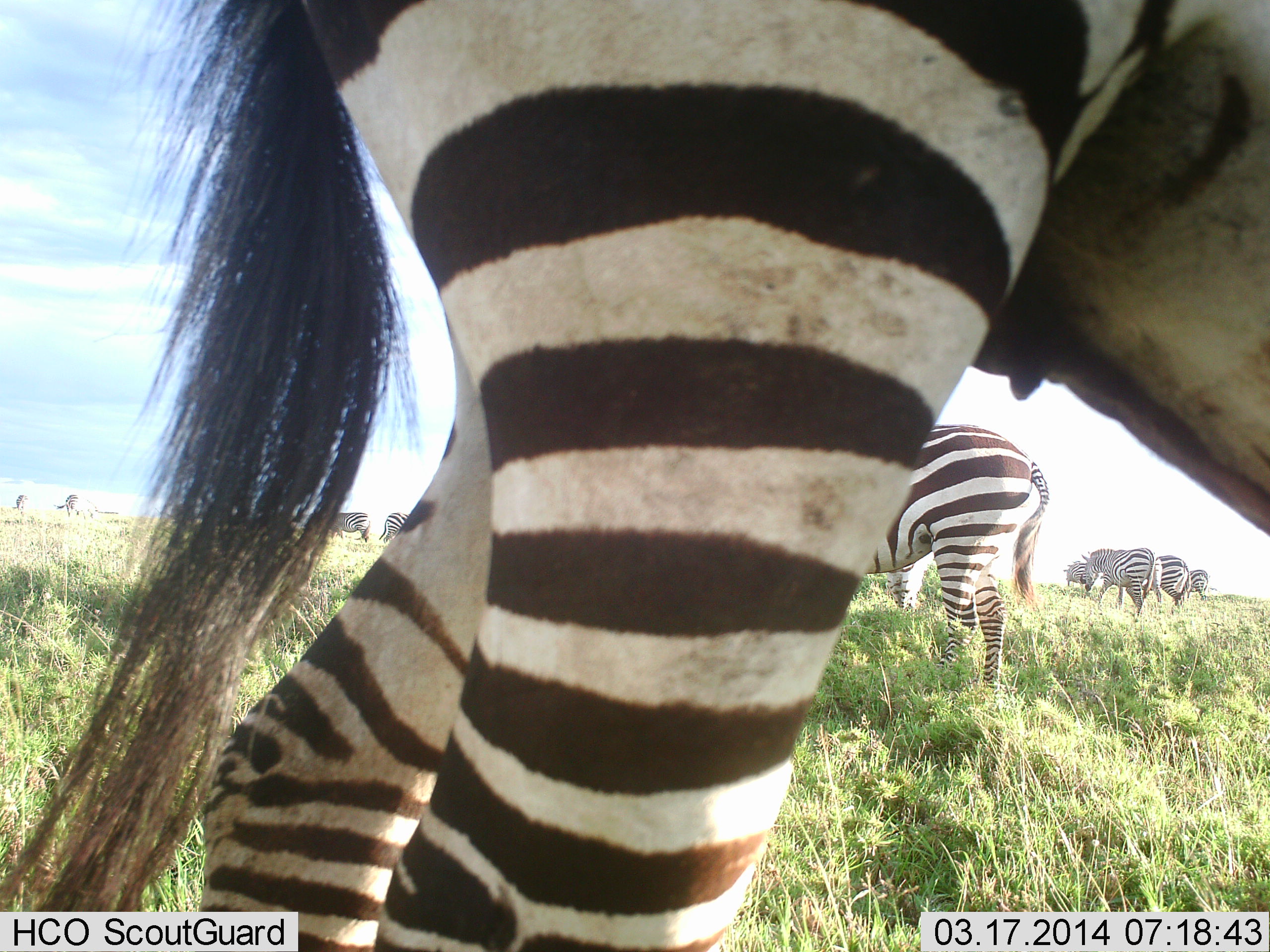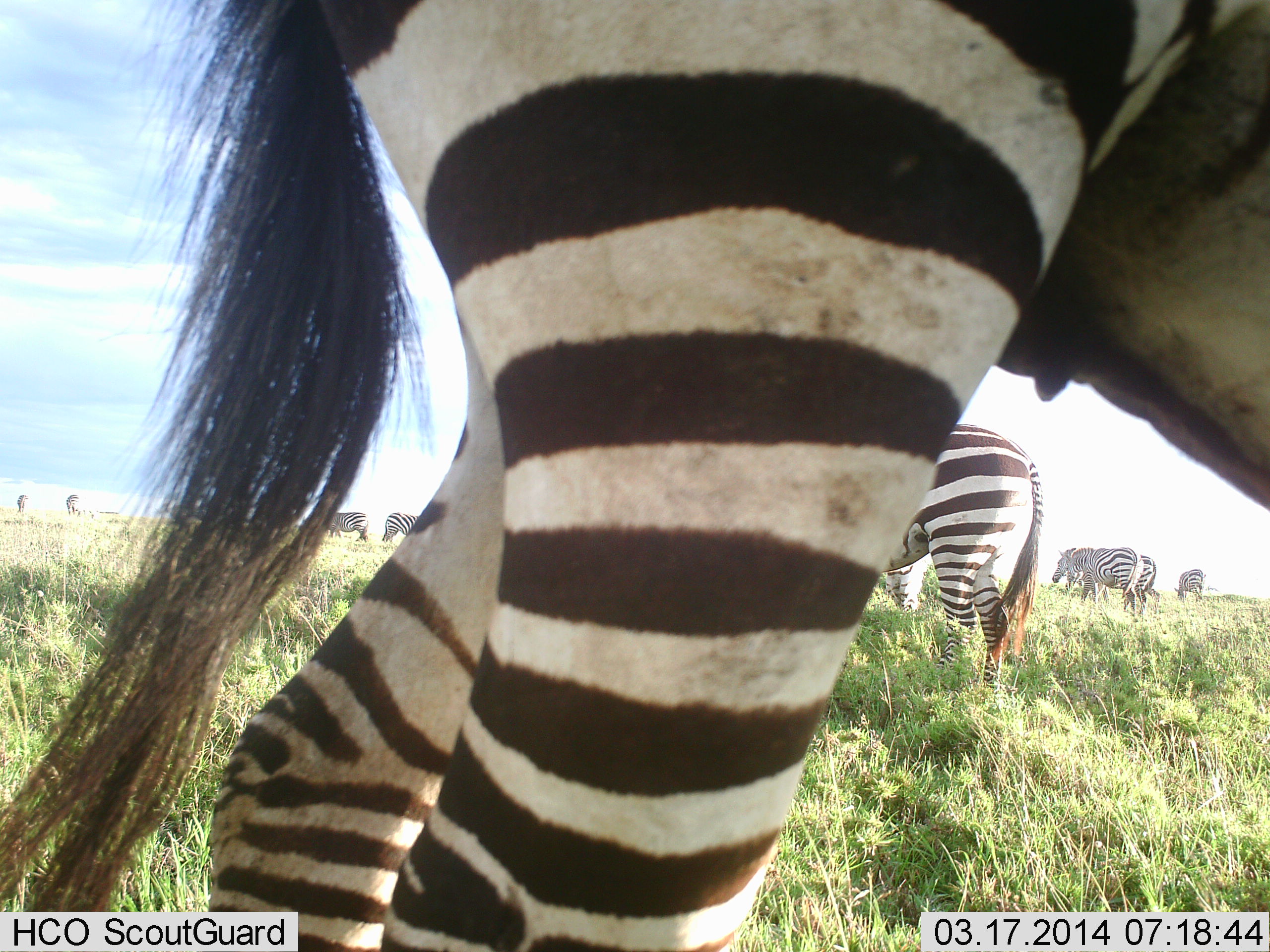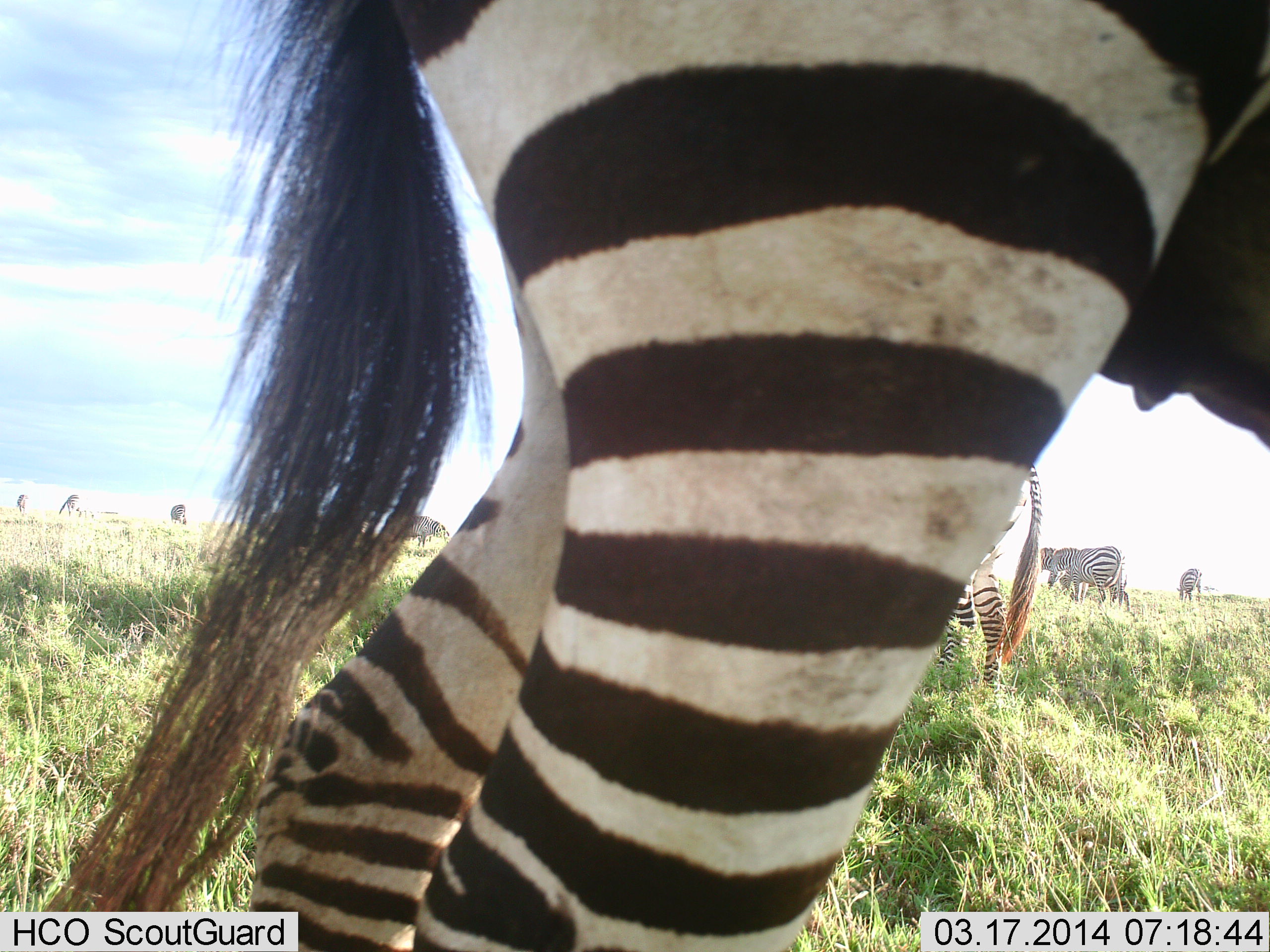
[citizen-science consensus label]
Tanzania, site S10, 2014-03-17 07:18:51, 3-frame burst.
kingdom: Animalia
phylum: Chordata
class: Mammalia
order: Perissodactyla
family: Equidae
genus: Equus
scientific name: Equus quagga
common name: plains zebra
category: zebra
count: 11-50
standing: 67%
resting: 10%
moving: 40%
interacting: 7%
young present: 0%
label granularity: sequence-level